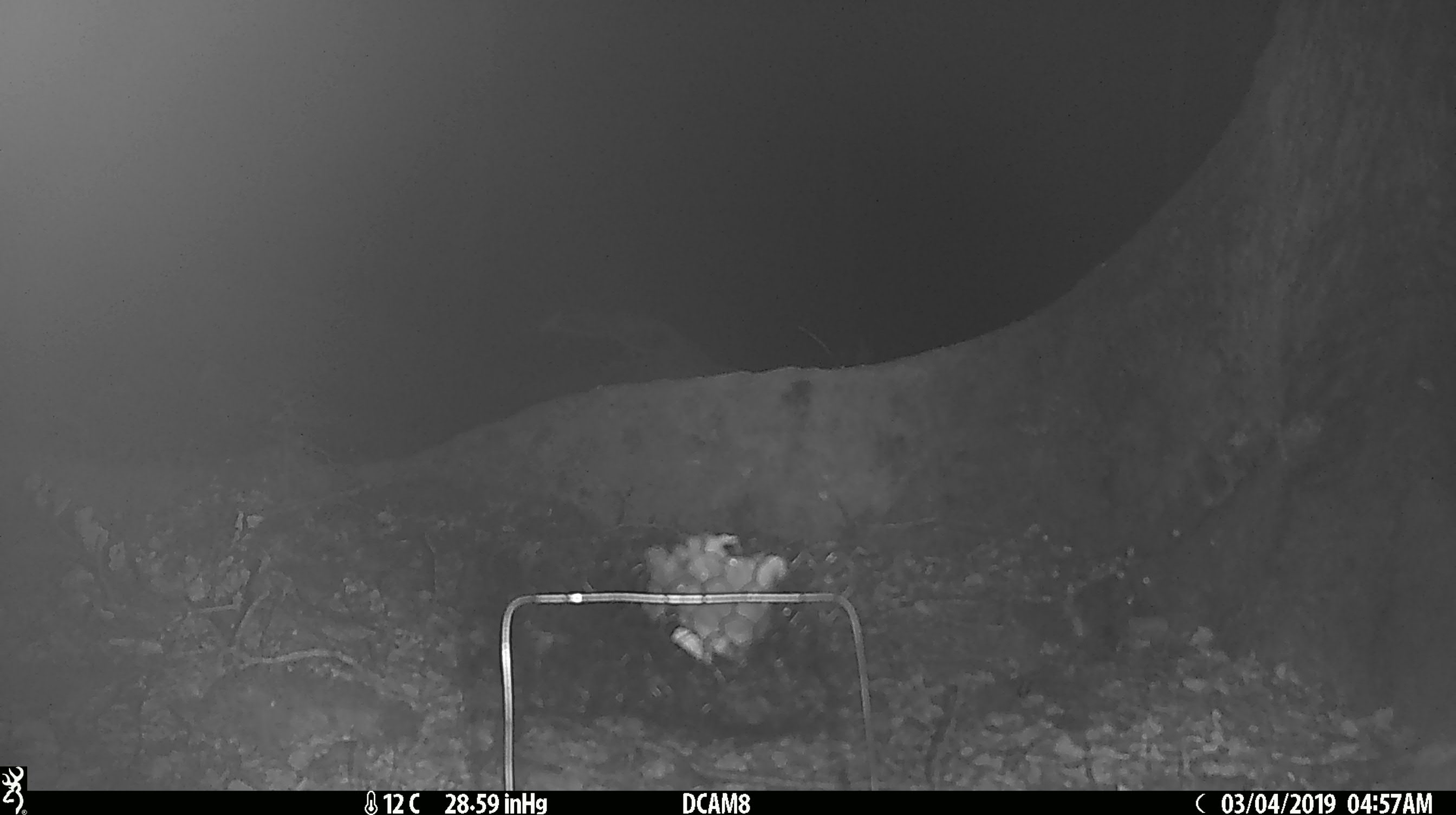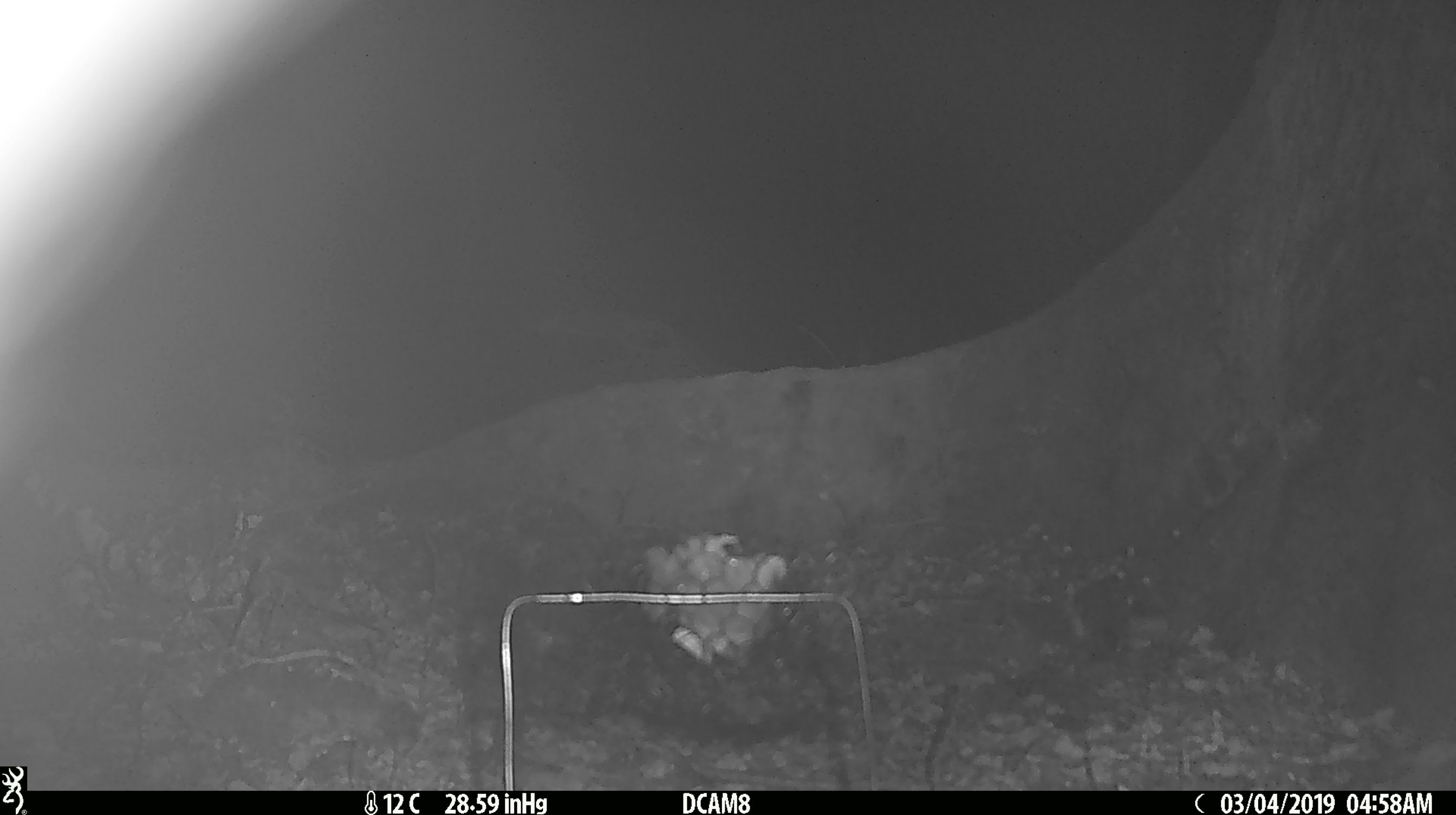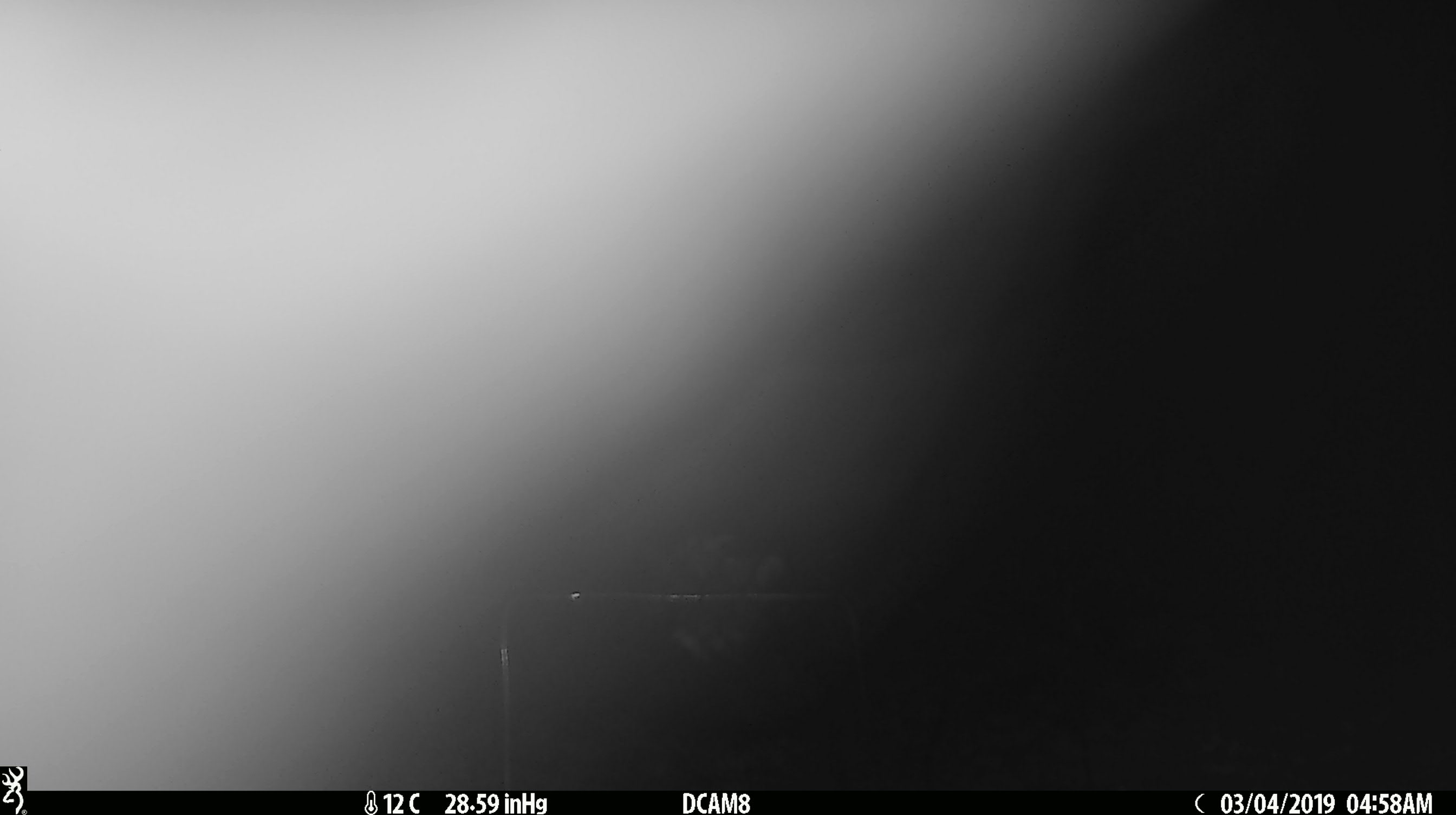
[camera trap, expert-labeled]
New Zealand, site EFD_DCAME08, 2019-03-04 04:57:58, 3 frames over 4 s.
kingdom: Animalia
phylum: Chordata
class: Mammalia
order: Diprotodontia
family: Phalangeridae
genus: Trichosurus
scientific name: Trichosurus vulpecula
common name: common brushtail possum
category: possum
Possum (common brushtail possum) (Trichosurus vulpecula).